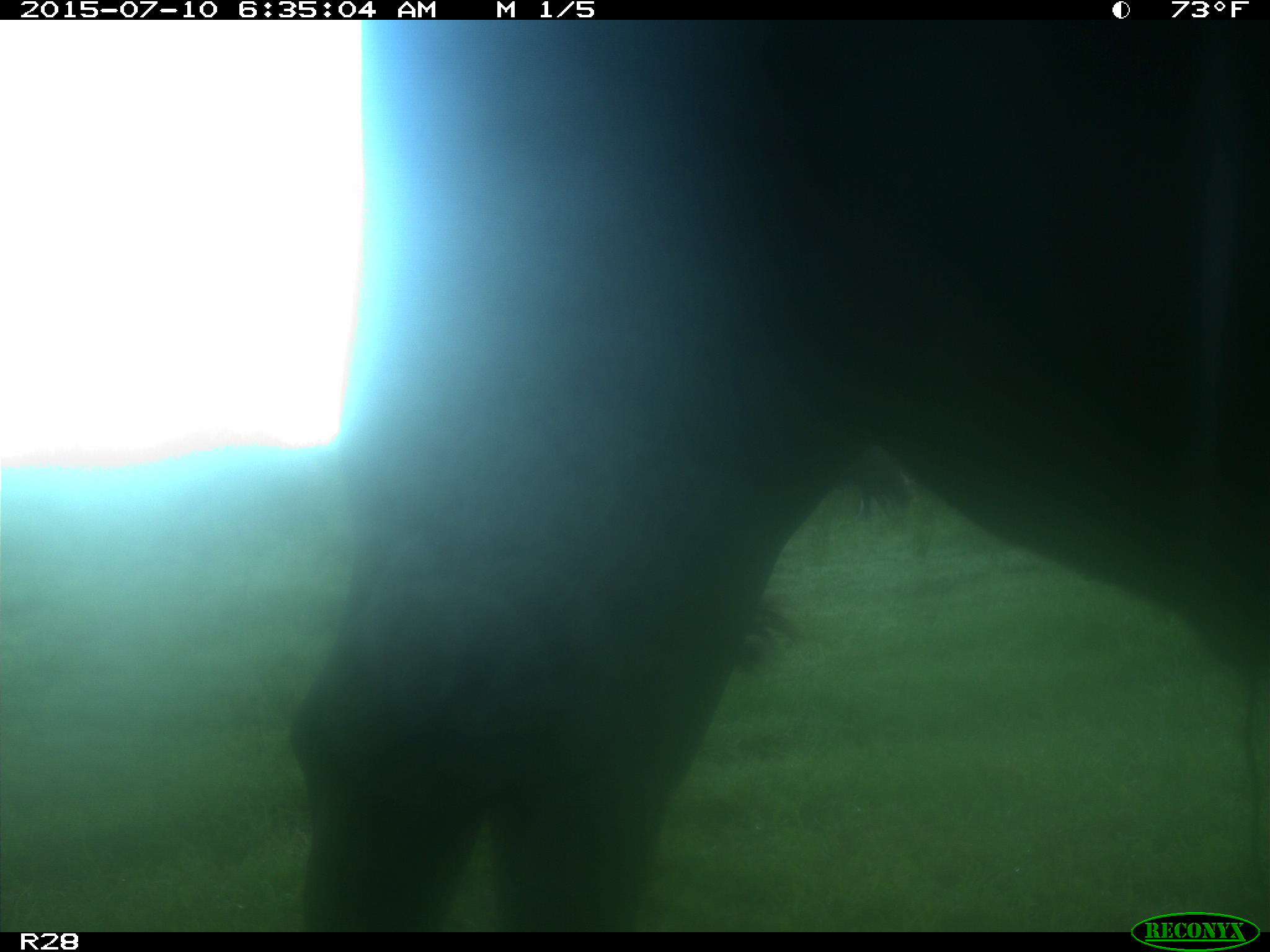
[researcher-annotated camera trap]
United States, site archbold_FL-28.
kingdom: Animalia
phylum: Chordata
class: Mammalia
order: Artiodactyla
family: Bovidae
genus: Bos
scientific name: Bos taurus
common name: domestic cow